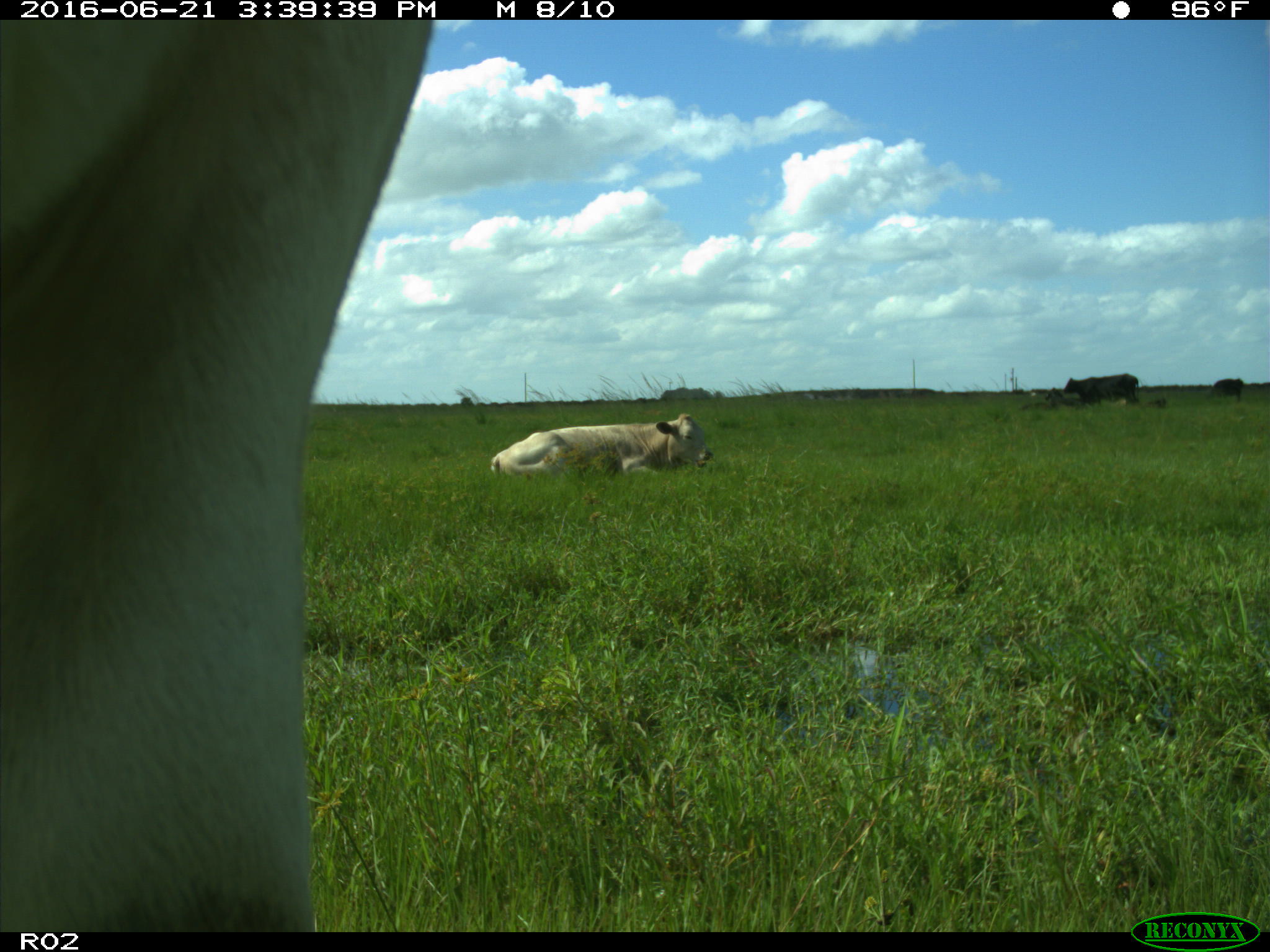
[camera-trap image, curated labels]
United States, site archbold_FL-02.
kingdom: Animalia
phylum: Chordata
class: Mammalia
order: Artiodactyla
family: Bovidae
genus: Bos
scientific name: Bos taurus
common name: domestic cow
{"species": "Bos taurus (domestic cow)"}